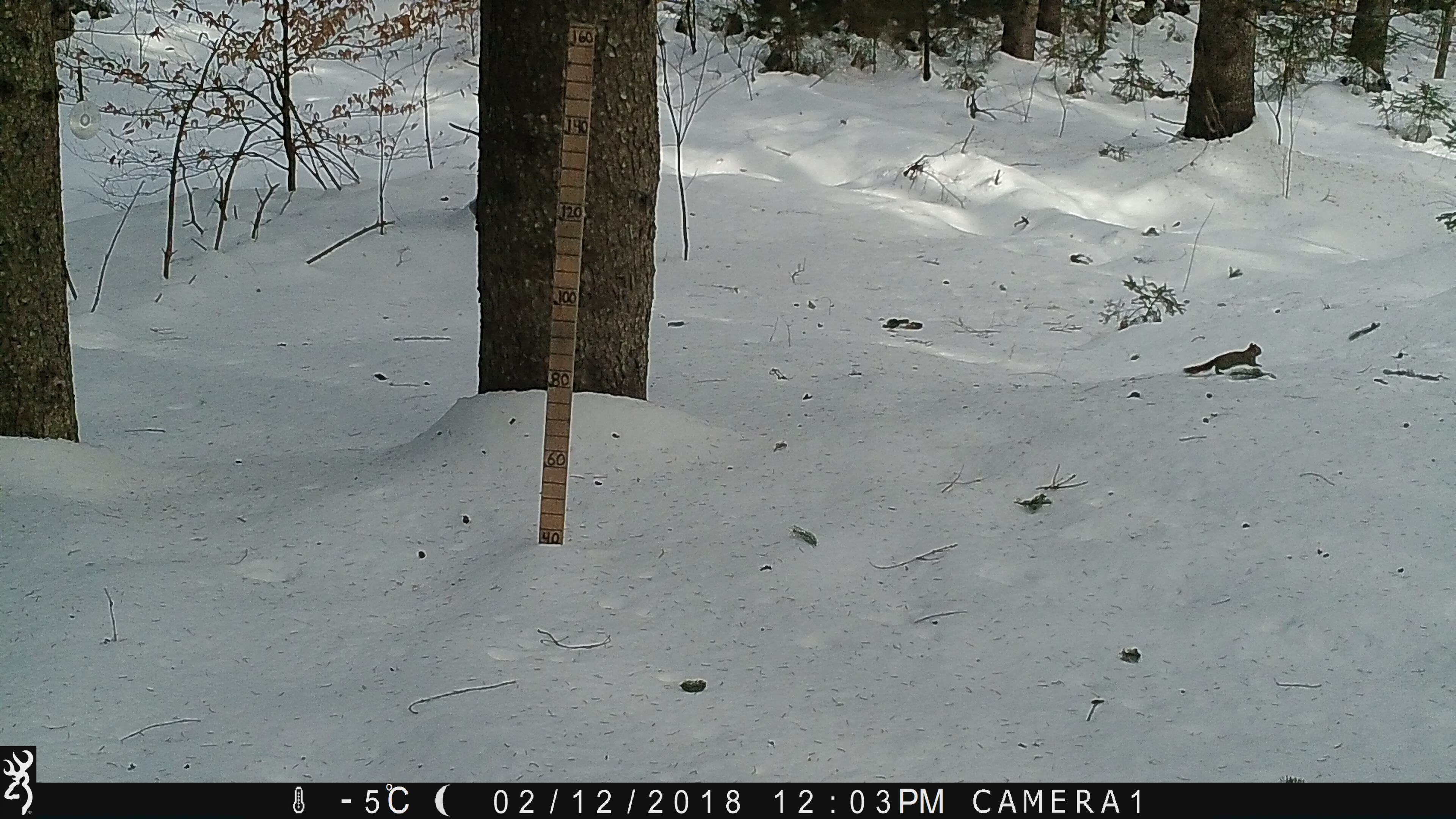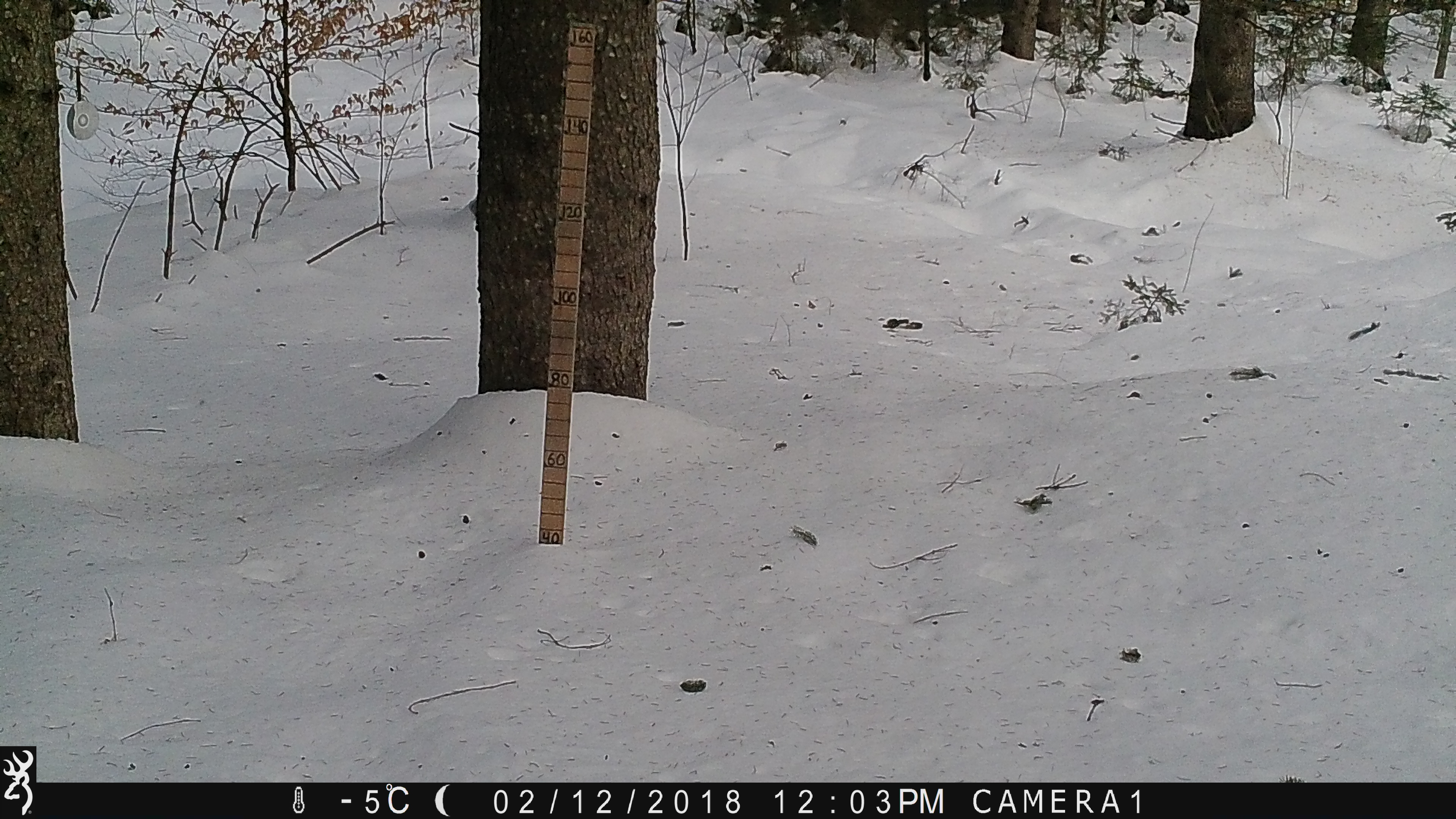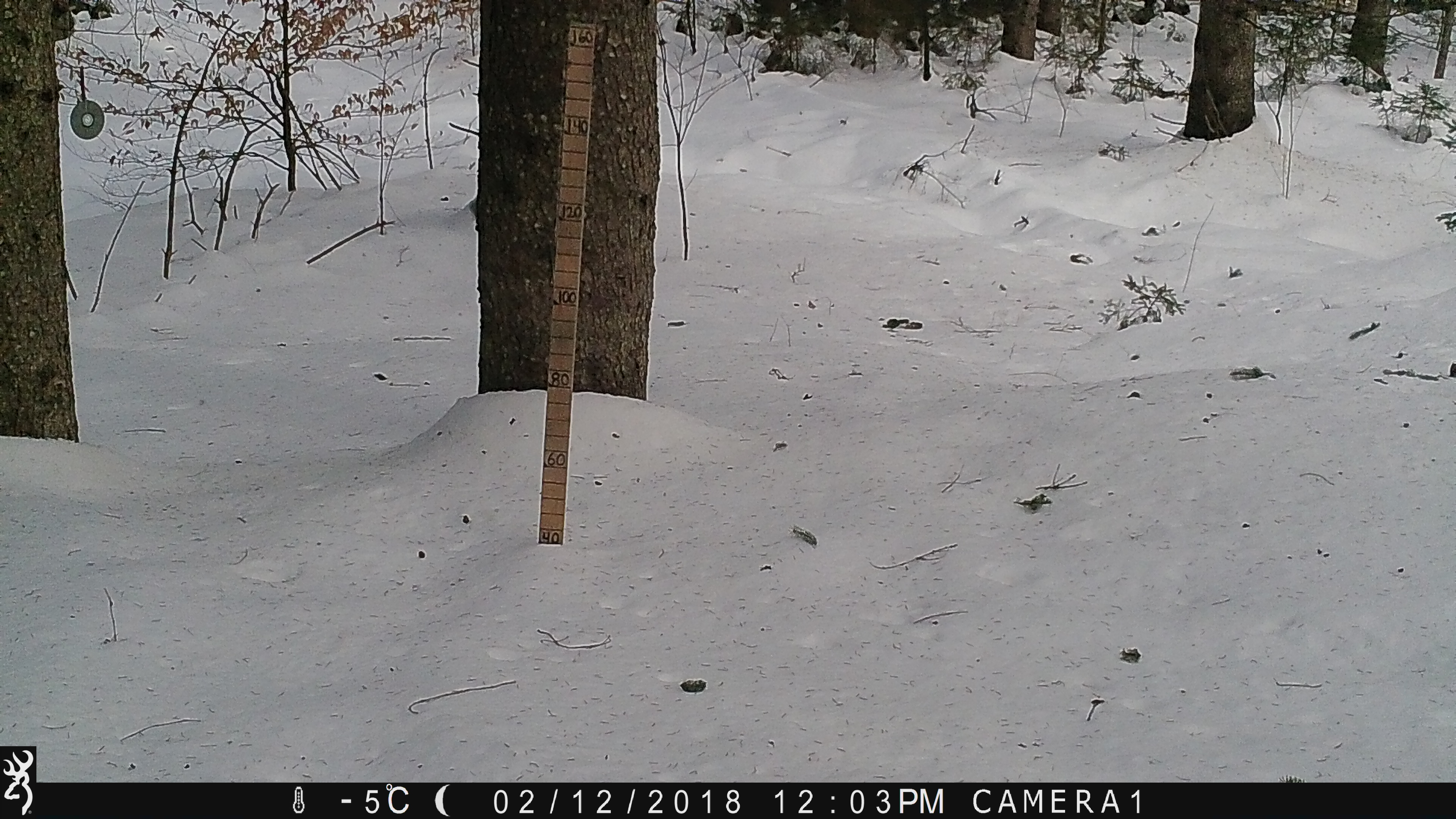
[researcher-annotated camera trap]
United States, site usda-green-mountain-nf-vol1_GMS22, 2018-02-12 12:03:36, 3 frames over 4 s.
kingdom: Animalia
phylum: Chordata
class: Mammalia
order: Rodentia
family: Sciuridae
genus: Tamiasciurus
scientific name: Tamiasciurus hudsonicus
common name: red squirrel